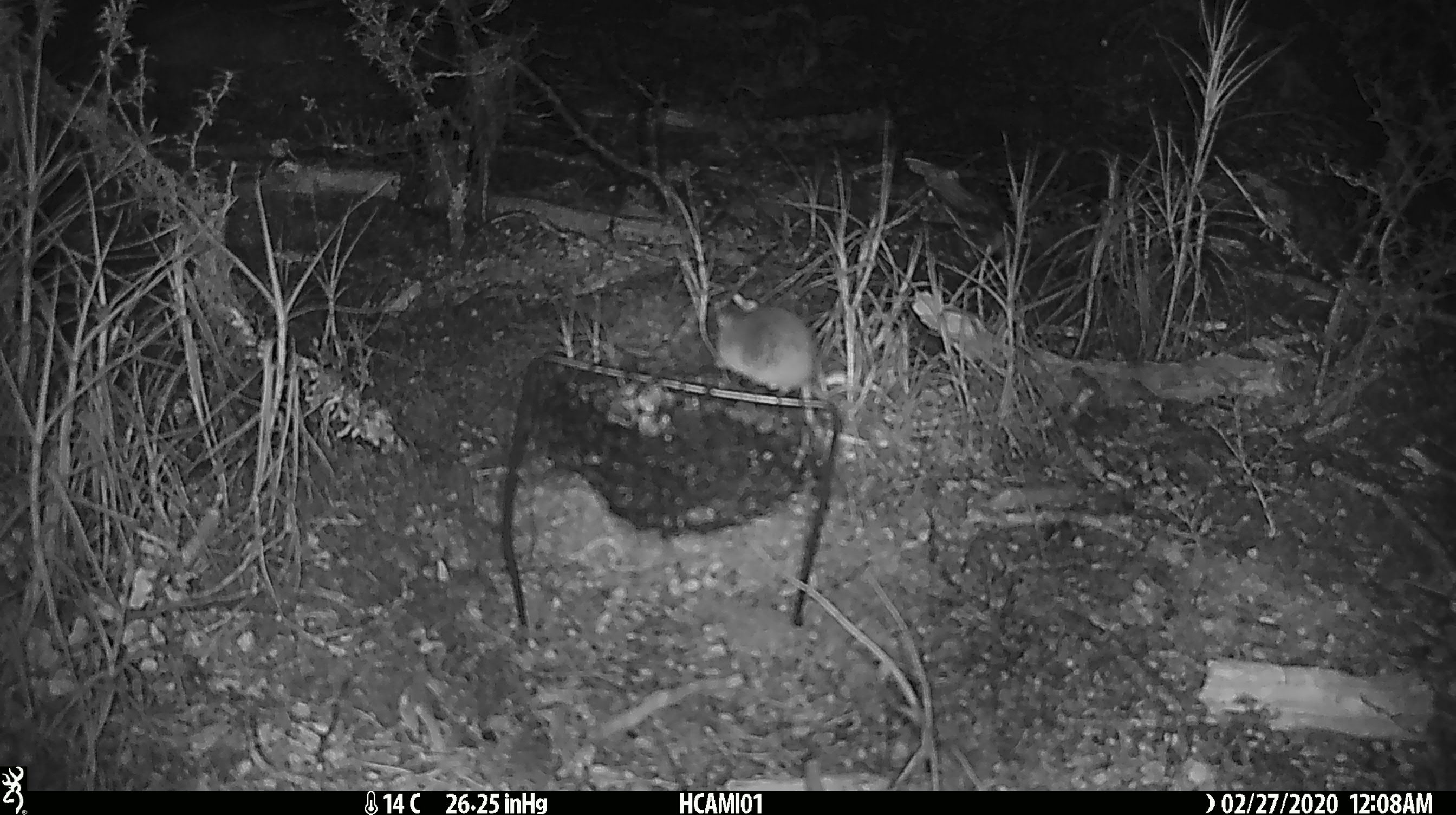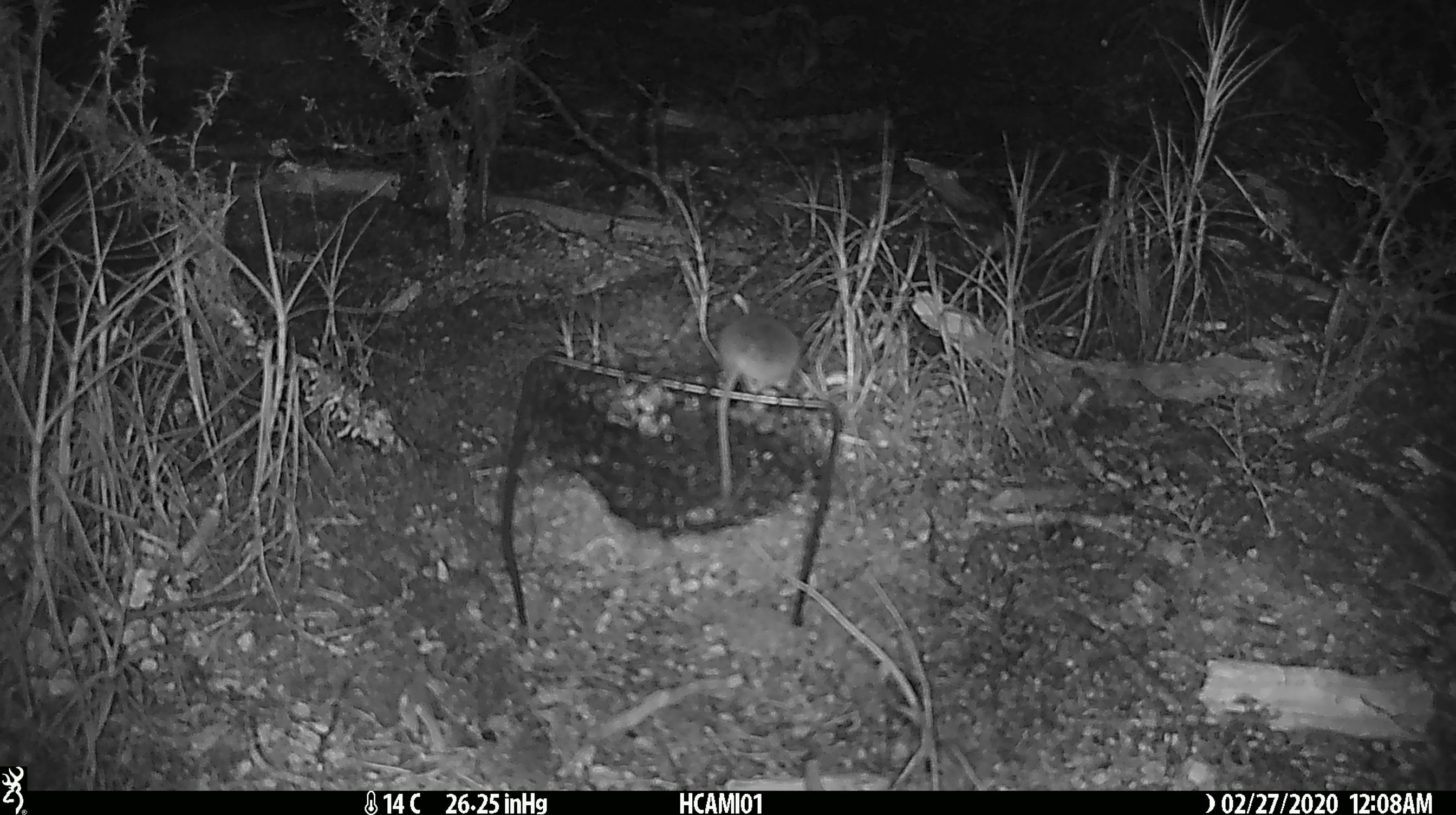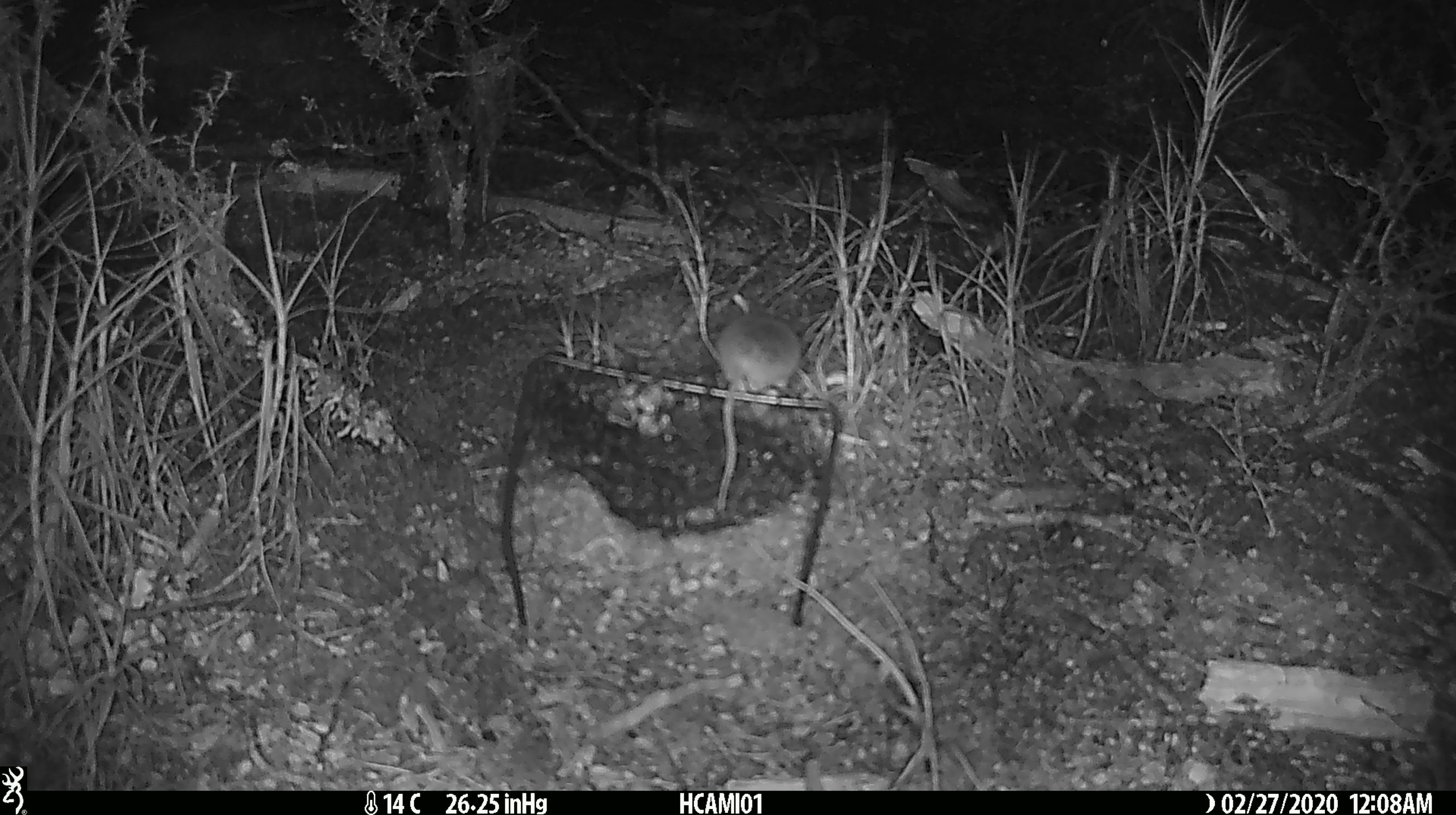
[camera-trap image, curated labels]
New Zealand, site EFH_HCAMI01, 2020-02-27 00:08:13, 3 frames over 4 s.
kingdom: Animalia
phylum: Chordata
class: Mammalia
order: Rodentia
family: Muridae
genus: Mus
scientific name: Mus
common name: mouse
Mouse (Mus).